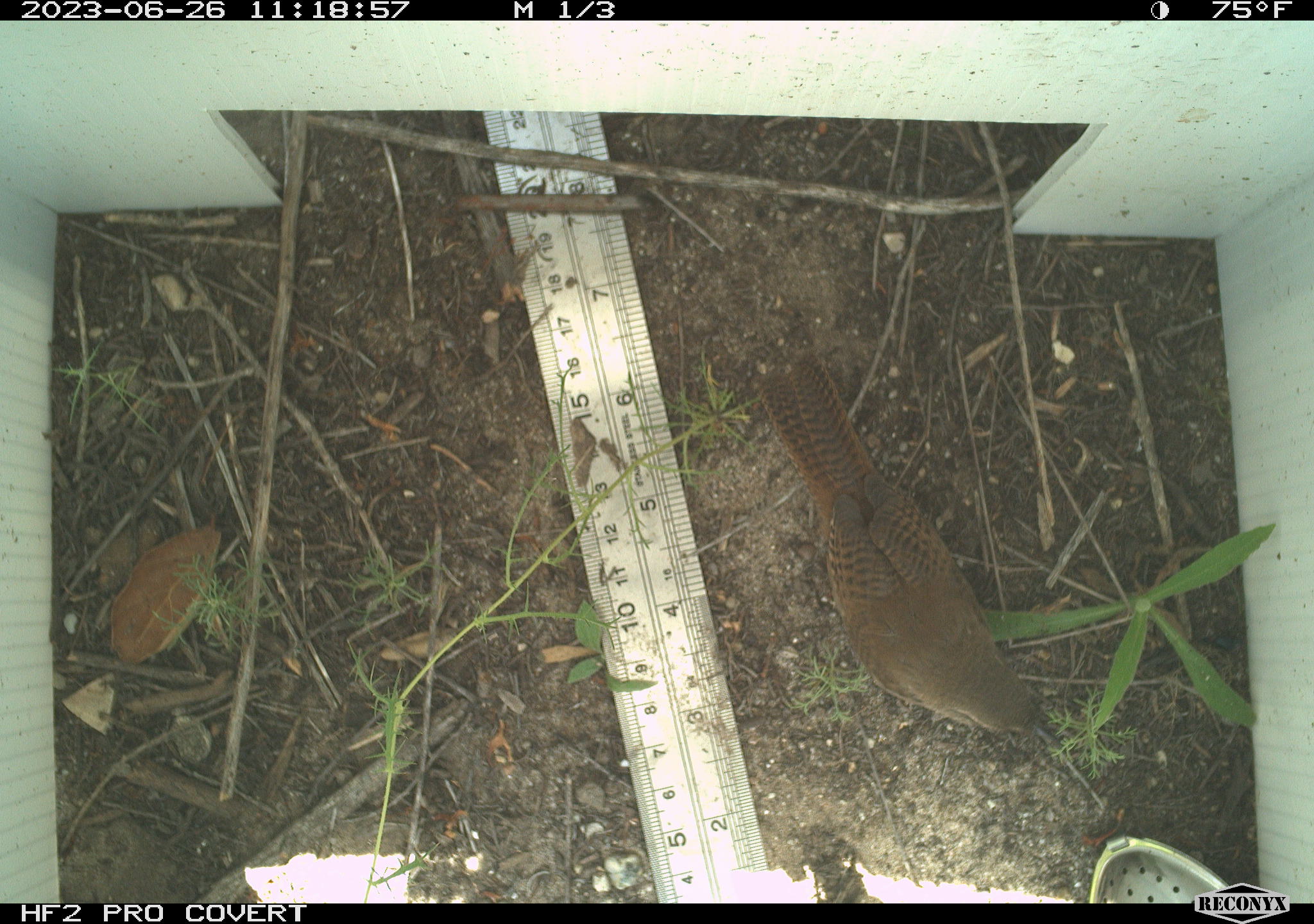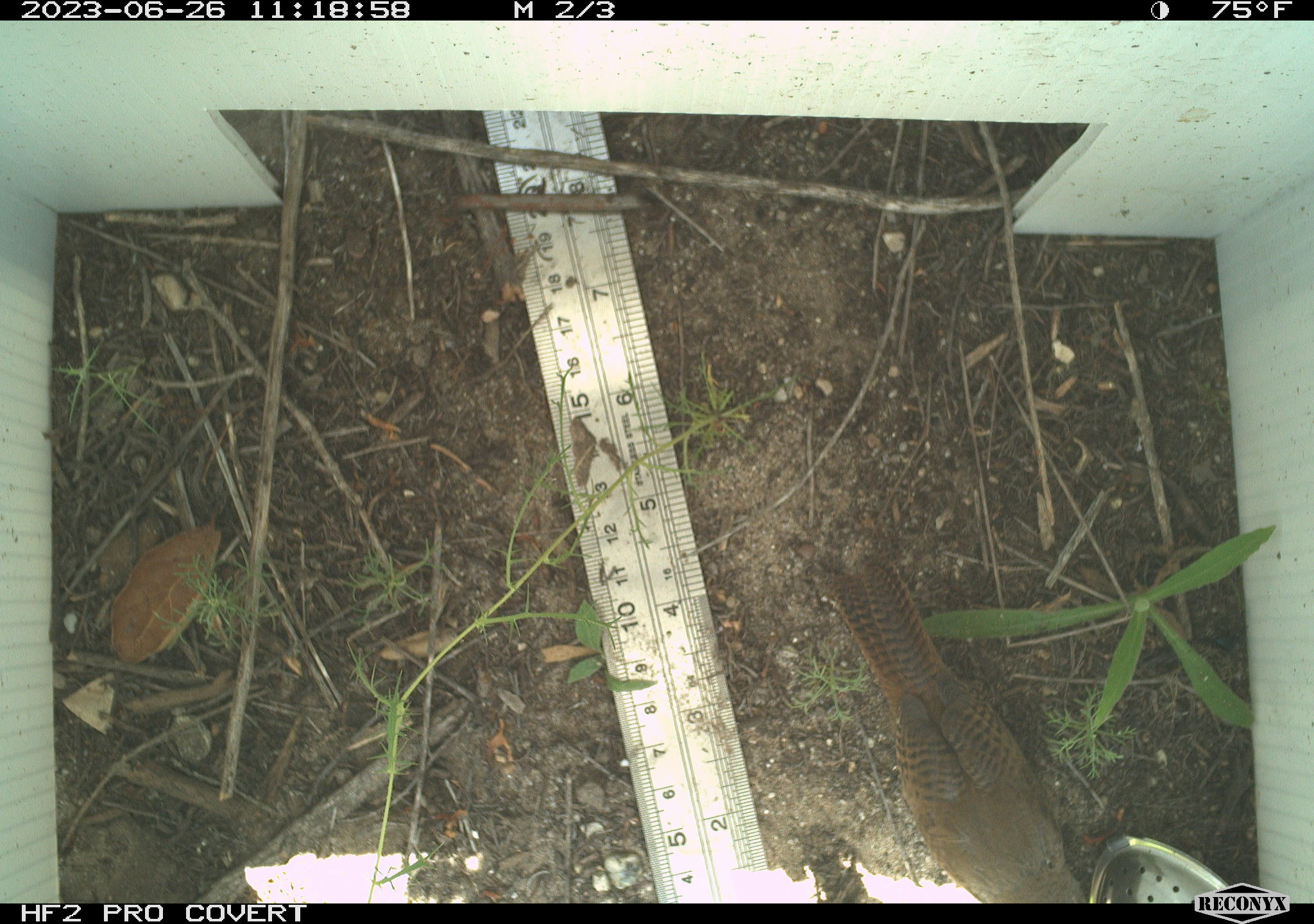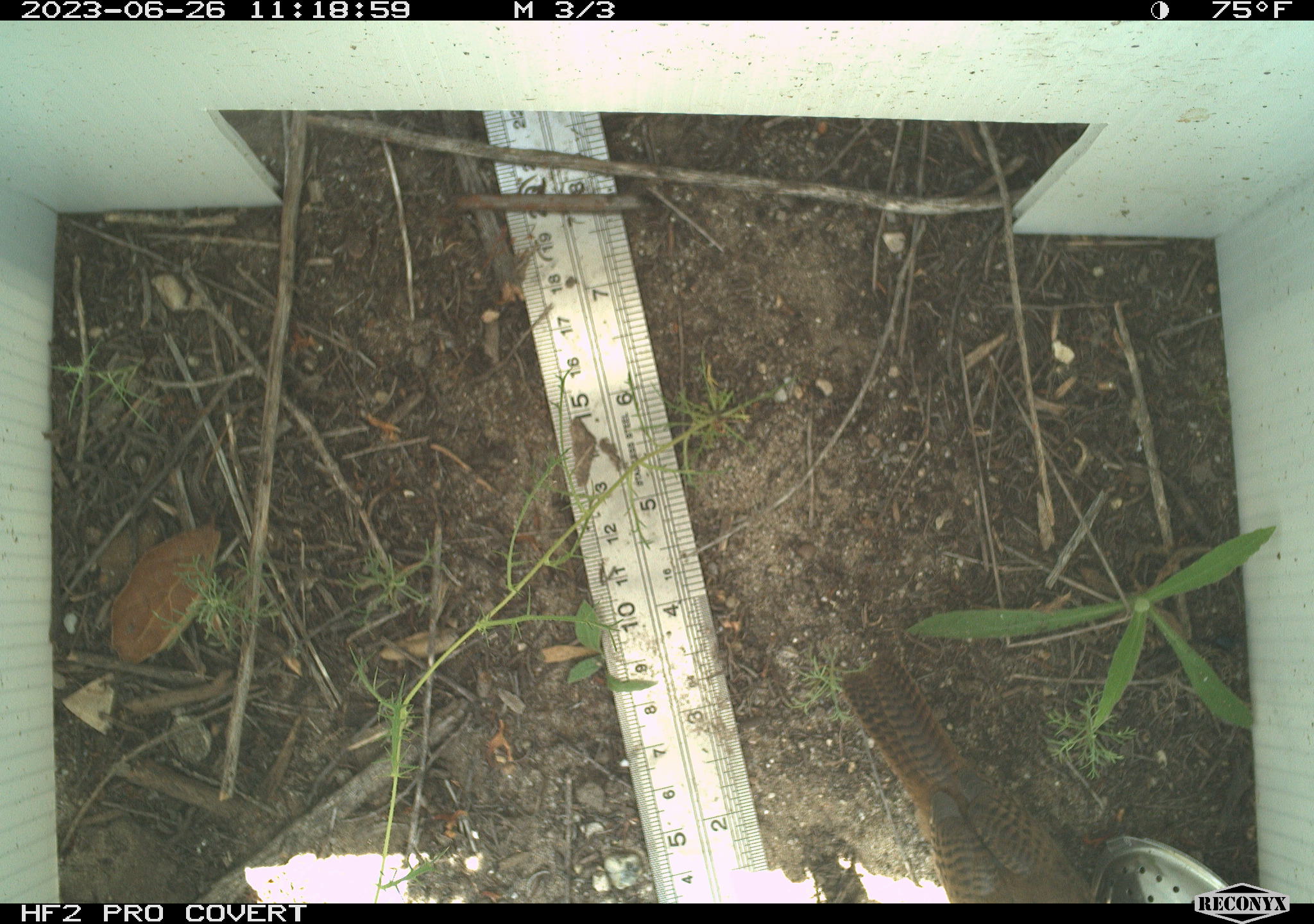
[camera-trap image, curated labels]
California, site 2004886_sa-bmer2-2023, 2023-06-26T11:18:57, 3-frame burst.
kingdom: Animalia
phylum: Chordata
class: Aves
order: Passeriformes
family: Troglodytidae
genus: Thryomanes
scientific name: Thryomanes bewickii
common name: bewick's wren